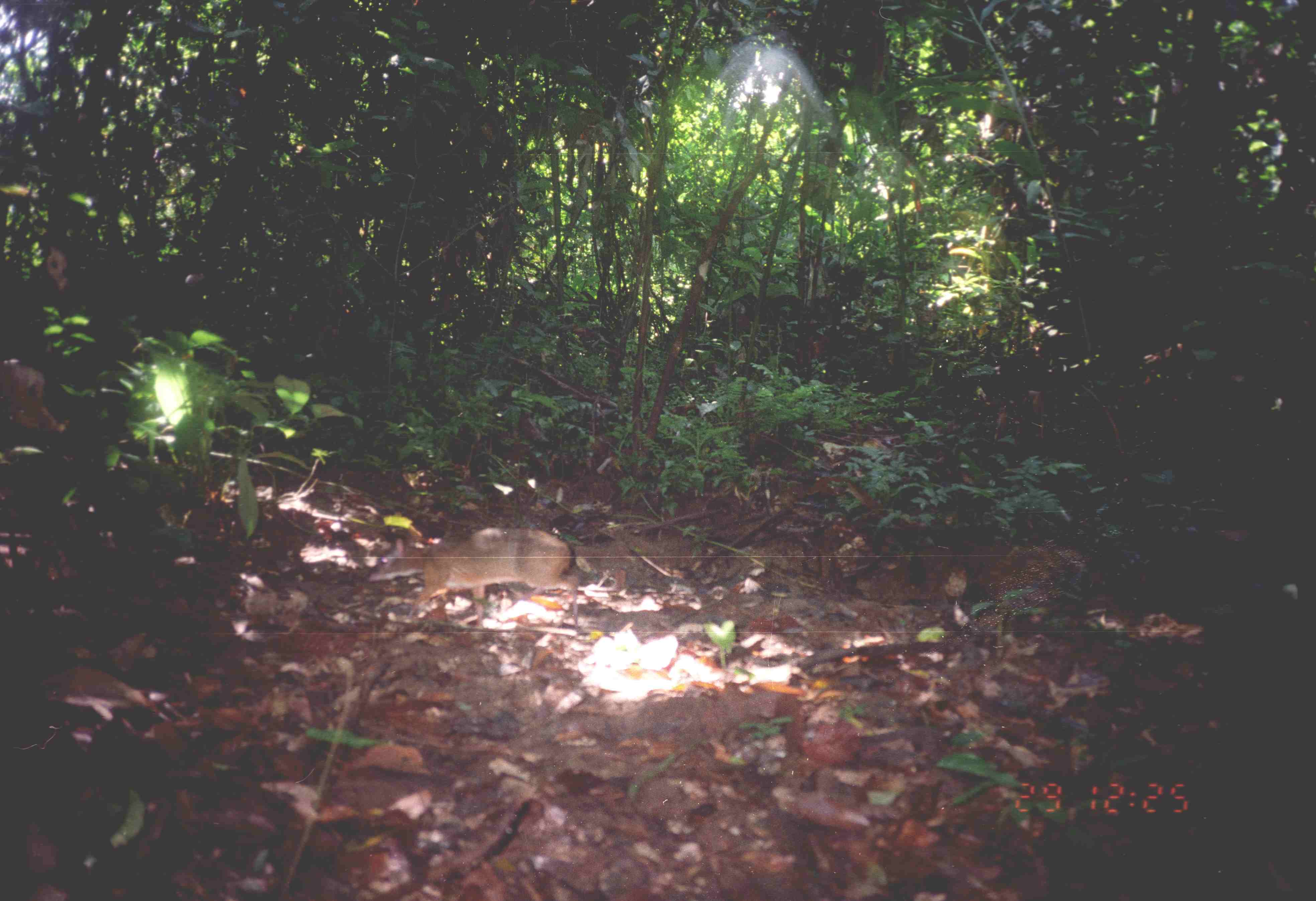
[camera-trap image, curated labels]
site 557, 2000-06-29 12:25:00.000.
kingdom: Animalia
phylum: Chordata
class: Mammalia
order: Artiodactyla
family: Tragulidae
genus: Tragulus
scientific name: Tragulus javanicus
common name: javan chevrotain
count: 1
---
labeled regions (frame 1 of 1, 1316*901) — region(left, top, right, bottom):
tragulus javanicus: region(368, 526, 578, 629)